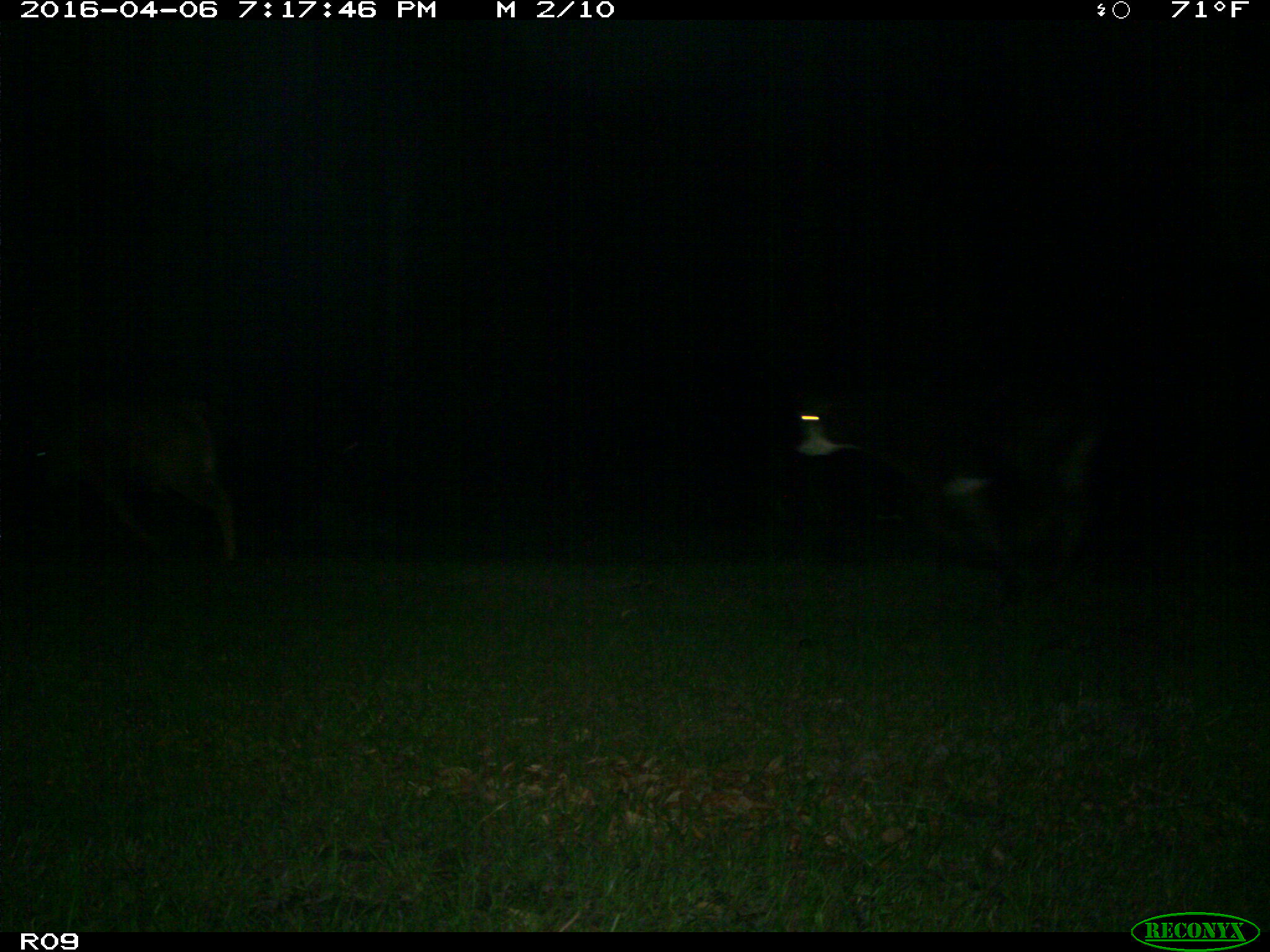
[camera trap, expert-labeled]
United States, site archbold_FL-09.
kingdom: Animalia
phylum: Chordata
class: Mammalia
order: Artiodactyla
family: Bovidae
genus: Bos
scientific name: Bos taurus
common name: domestic cow